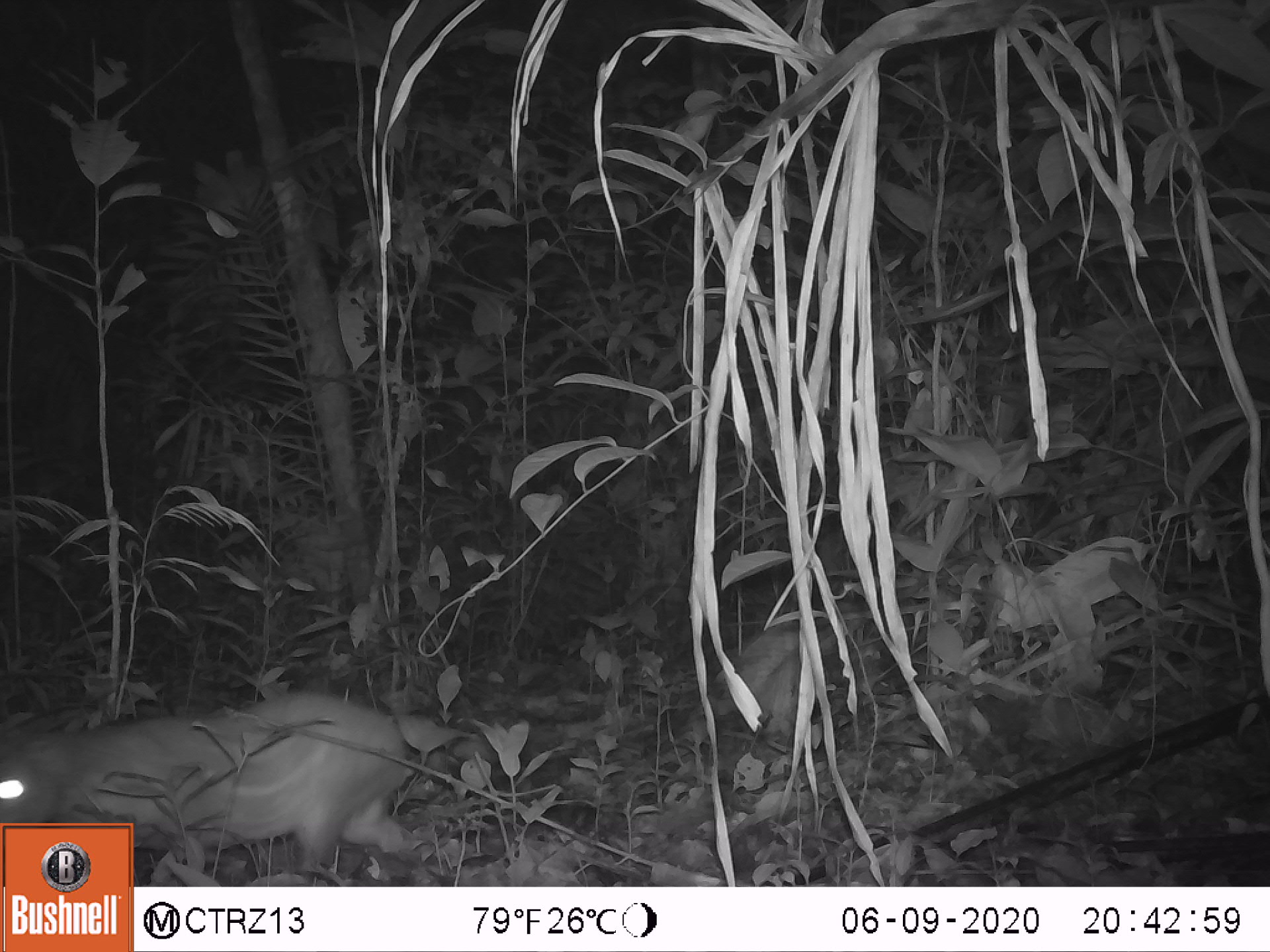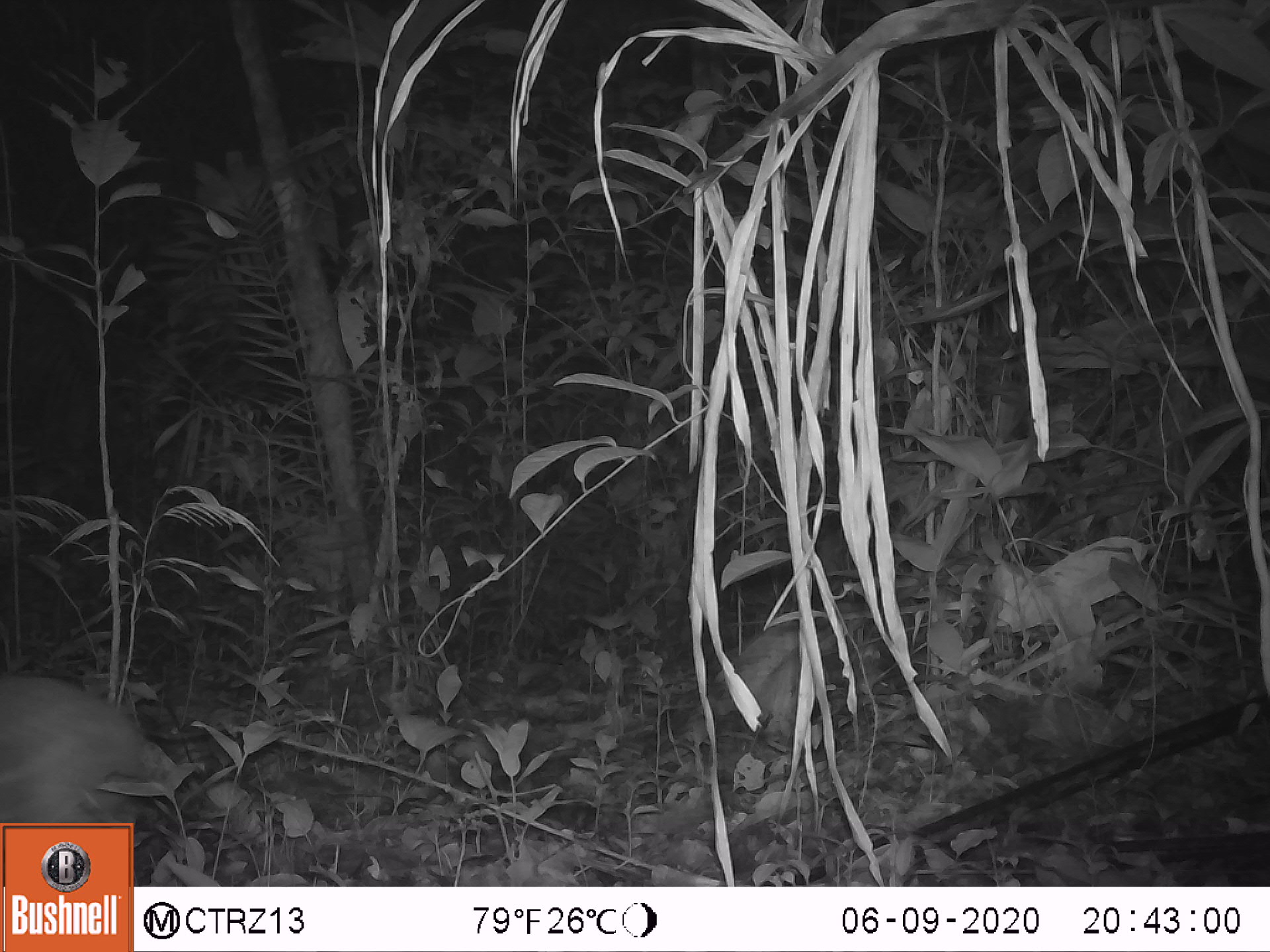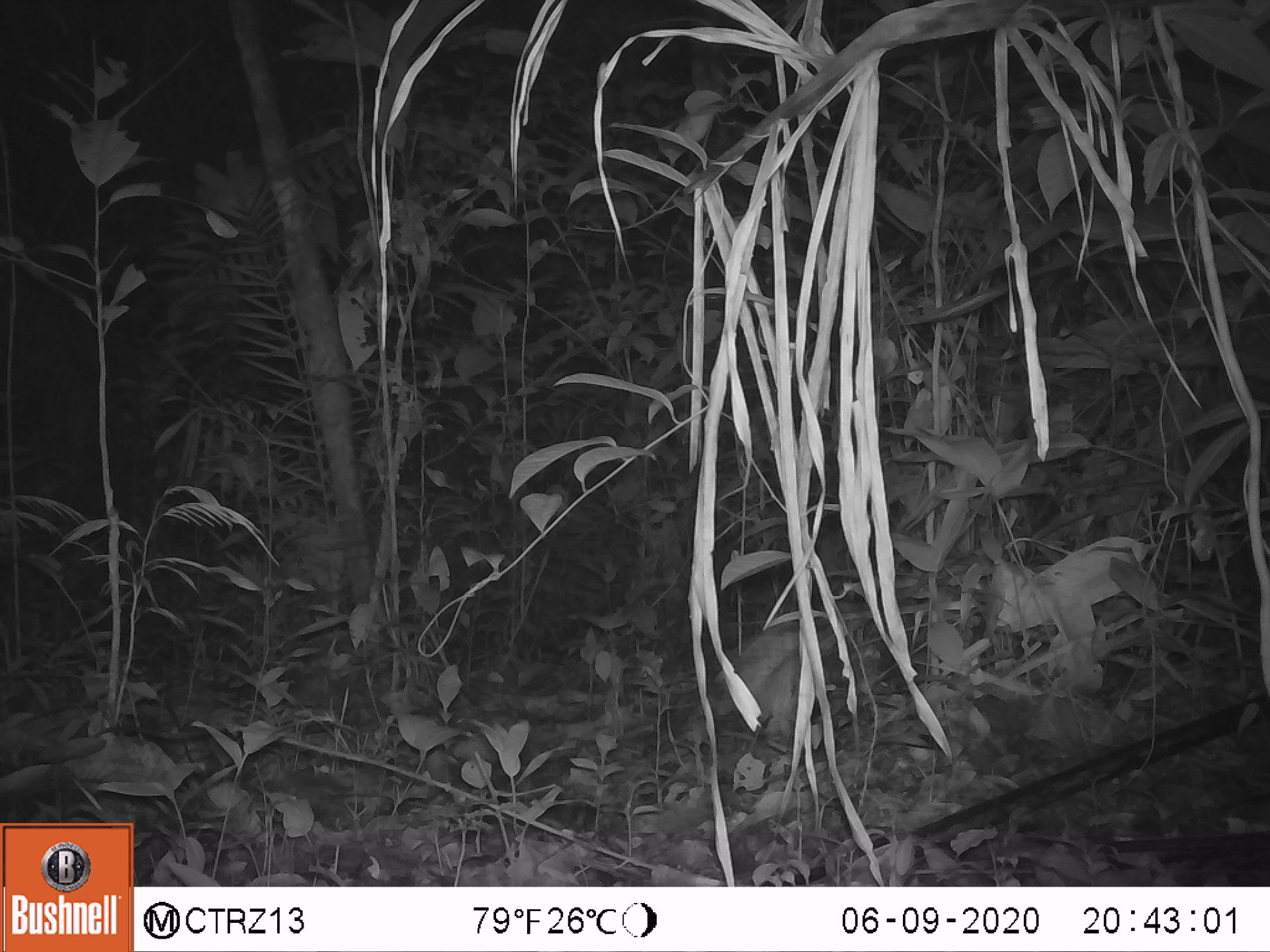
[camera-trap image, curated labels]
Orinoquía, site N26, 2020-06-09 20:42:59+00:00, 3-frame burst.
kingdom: Animalia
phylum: Chordata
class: Mammalia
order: Rodentia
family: Cuniculidae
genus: Cuniculus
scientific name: Cuniculus paca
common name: spotted paca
Spotted paca (Cuniculus paca).